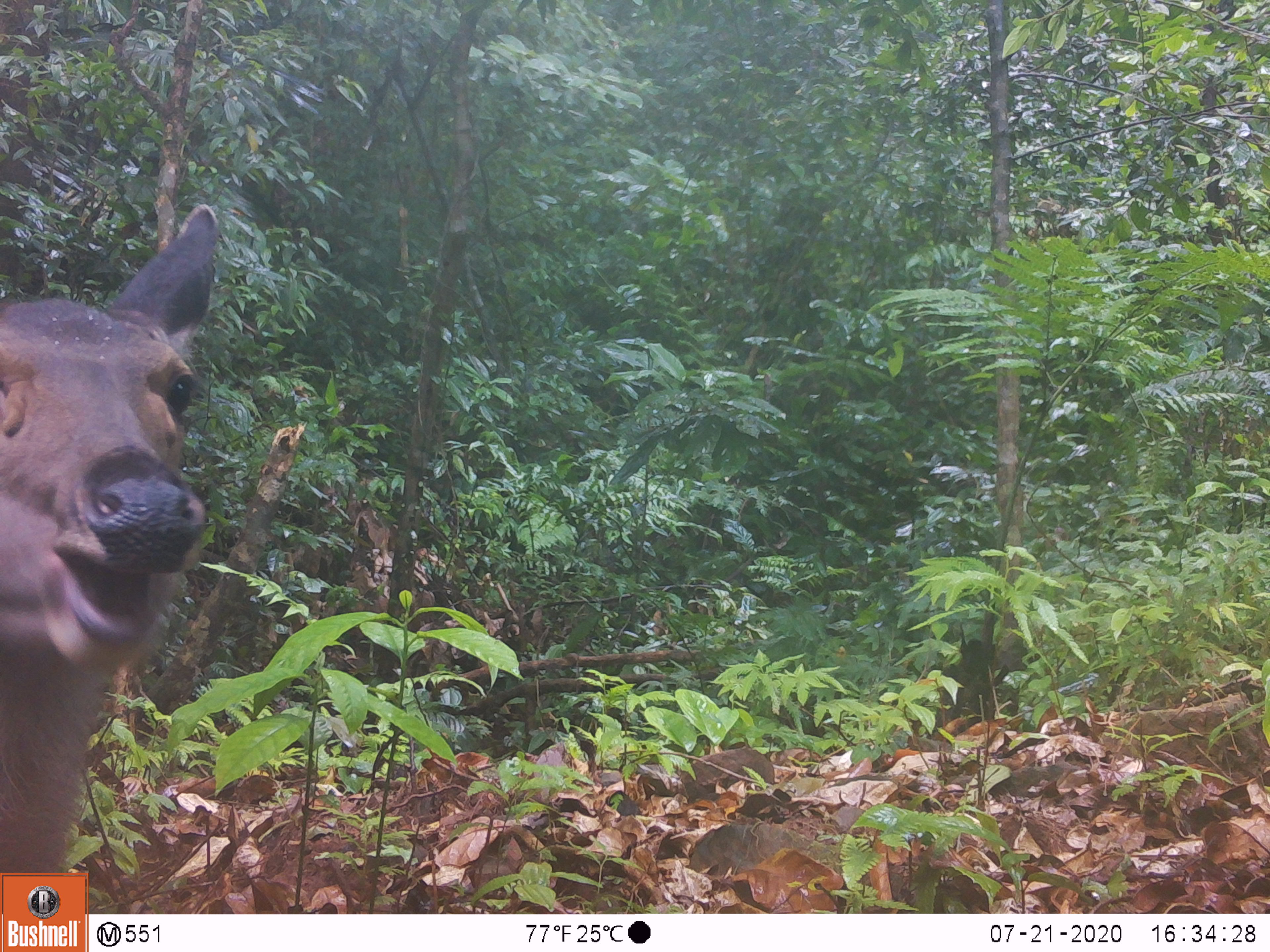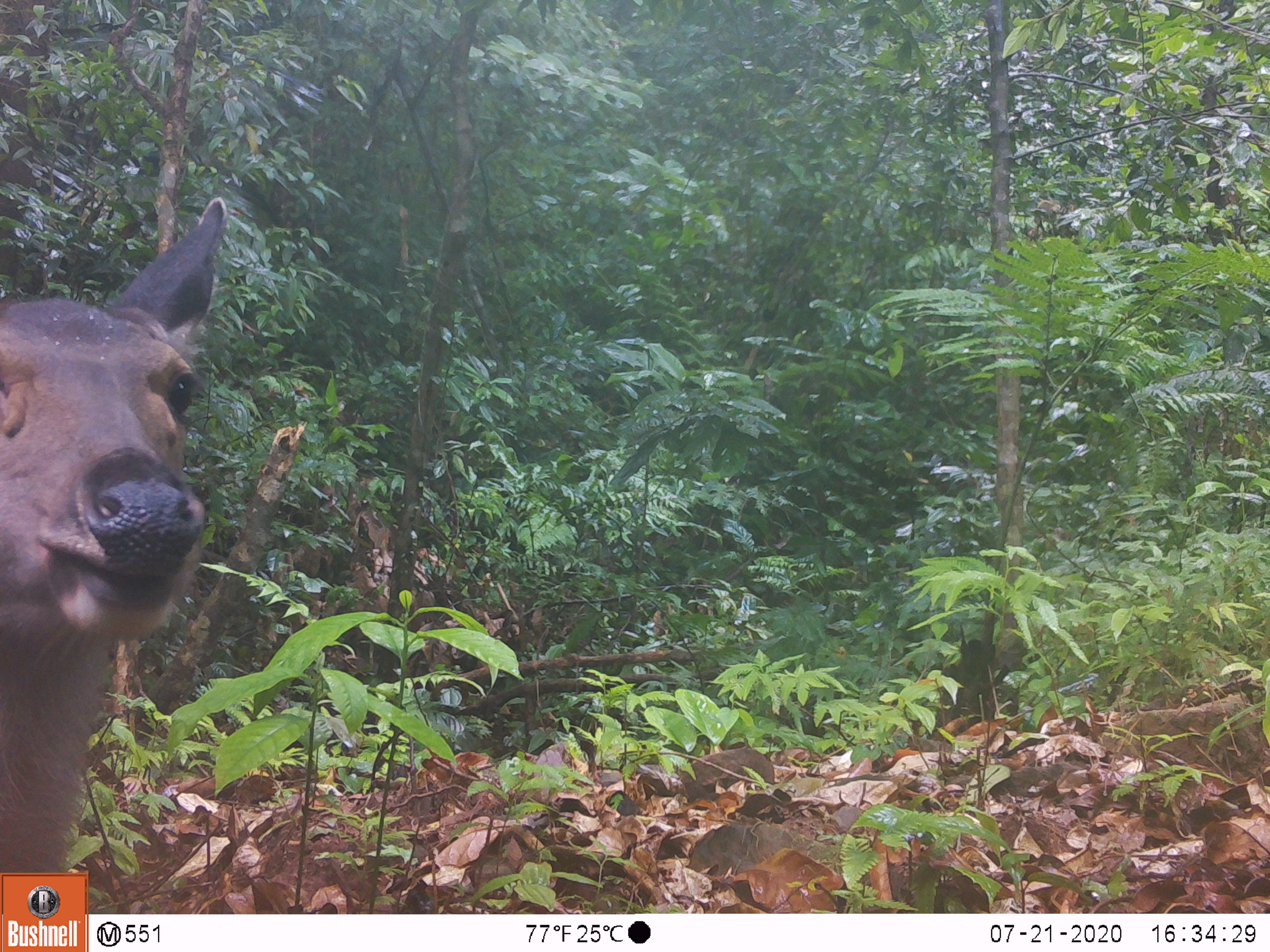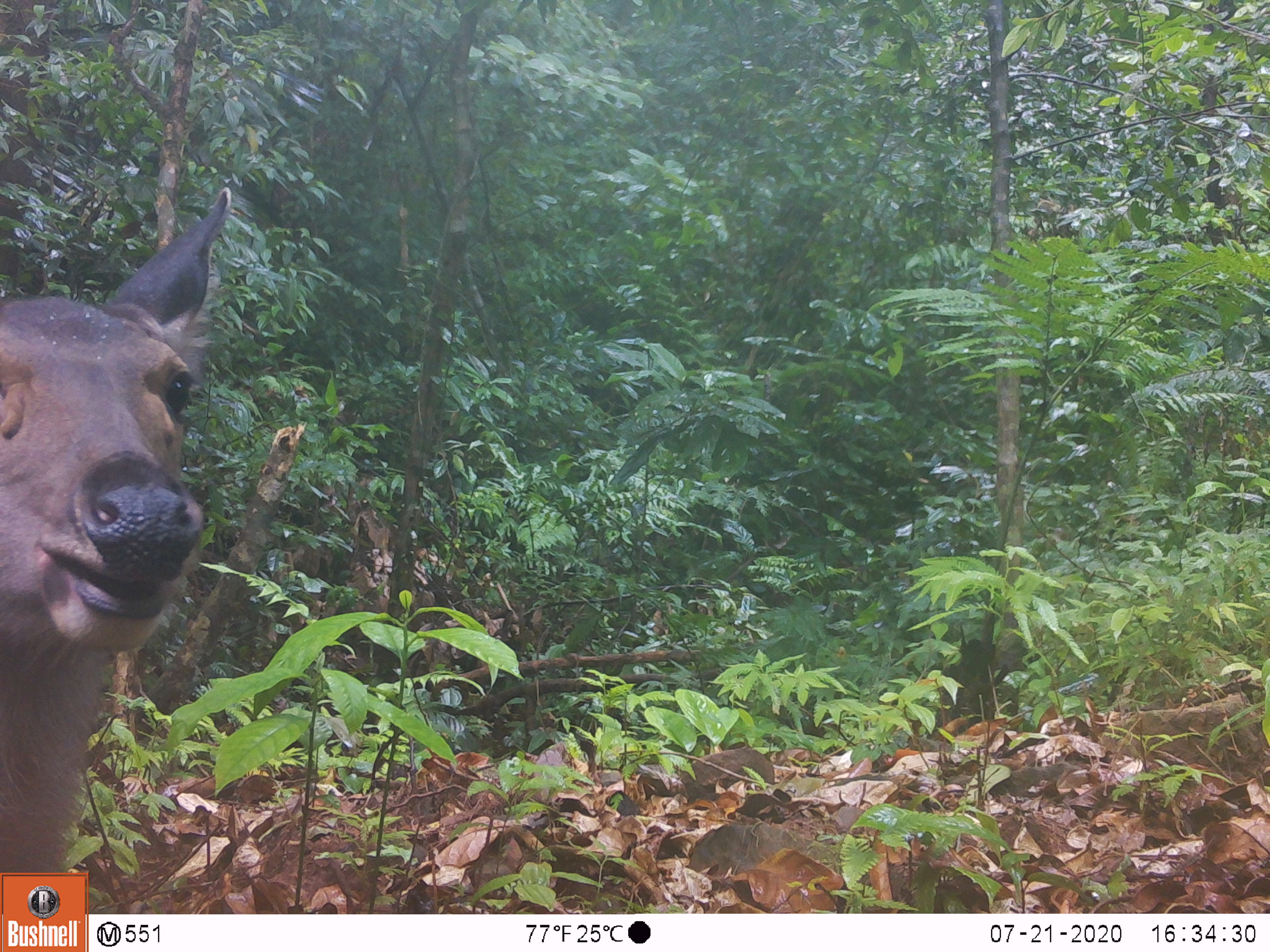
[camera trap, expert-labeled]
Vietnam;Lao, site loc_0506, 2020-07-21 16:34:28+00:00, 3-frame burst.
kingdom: Animalia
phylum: Chordata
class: Mammalia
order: Artiodactyla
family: Cervidae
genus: Rusa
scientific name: Rusa unicolor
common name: sambar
Sambar (Rusa unicolor). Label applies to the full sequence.